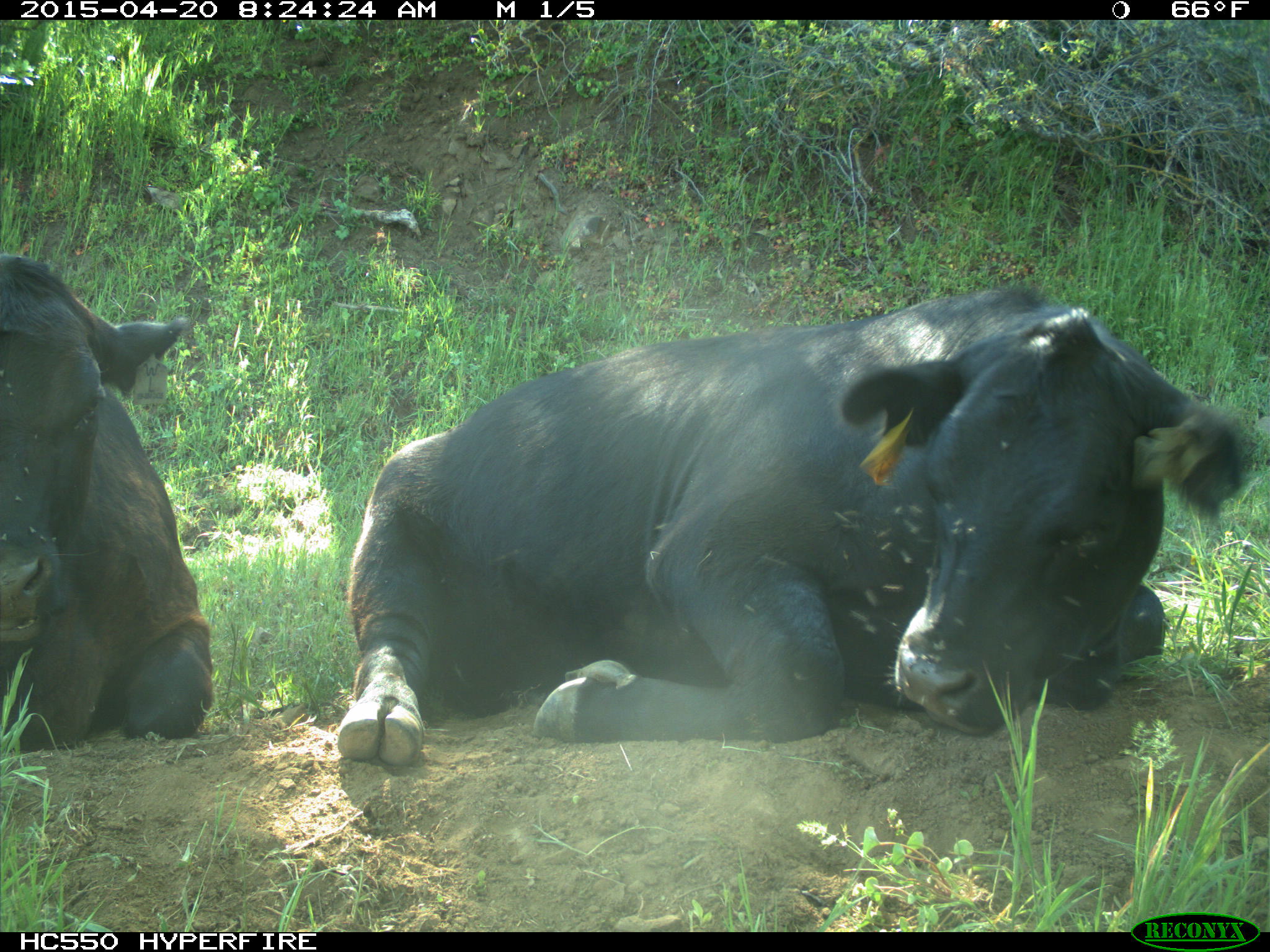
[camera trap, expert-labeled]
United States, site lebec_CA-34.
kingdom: Animalia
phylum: Chordata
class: Mammalia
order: Artiodactyla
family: Bovidae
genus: Bos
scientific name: Bos taurus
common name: domestic cow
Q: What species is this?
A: Bos taurus (domestic cow).